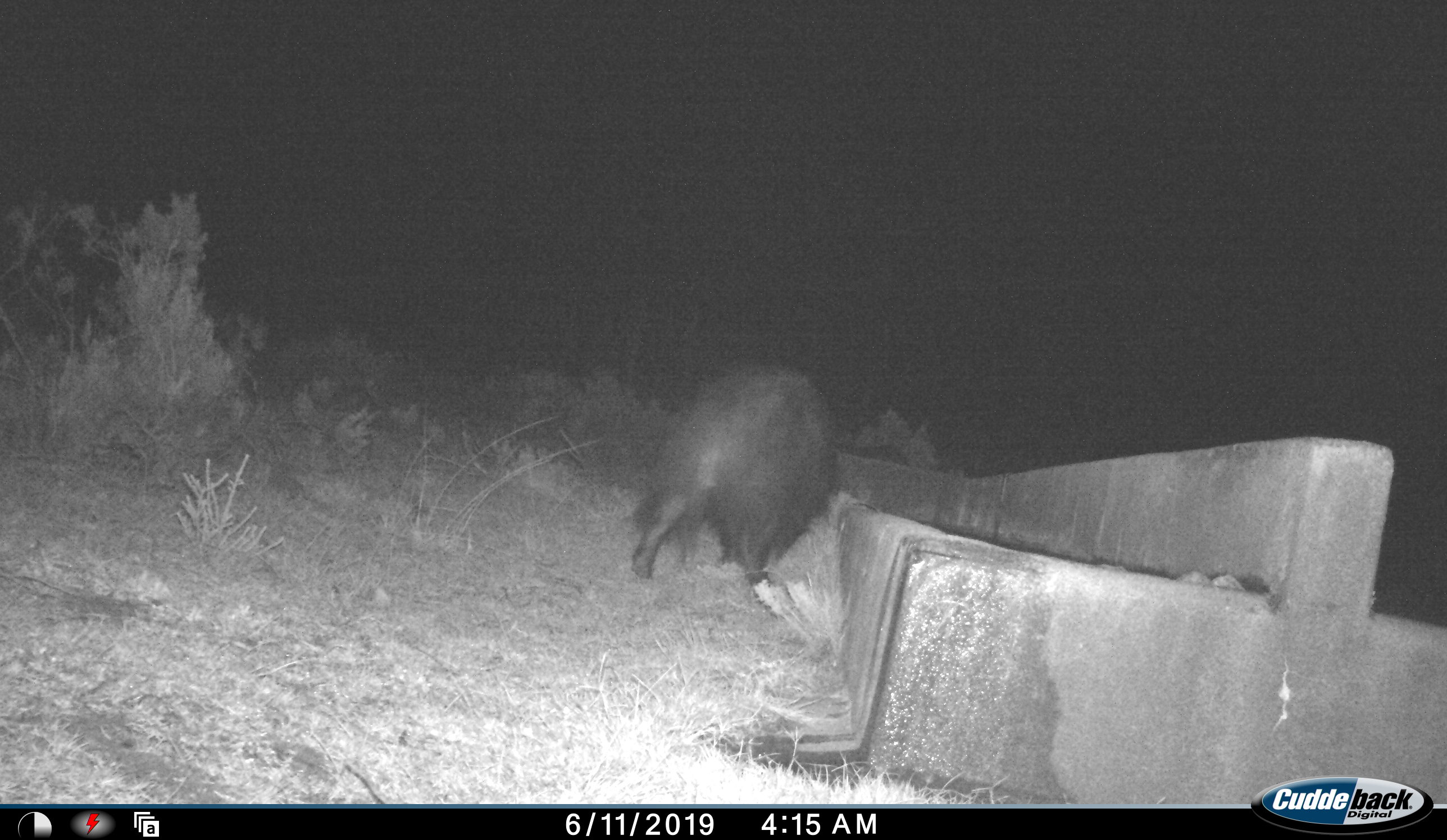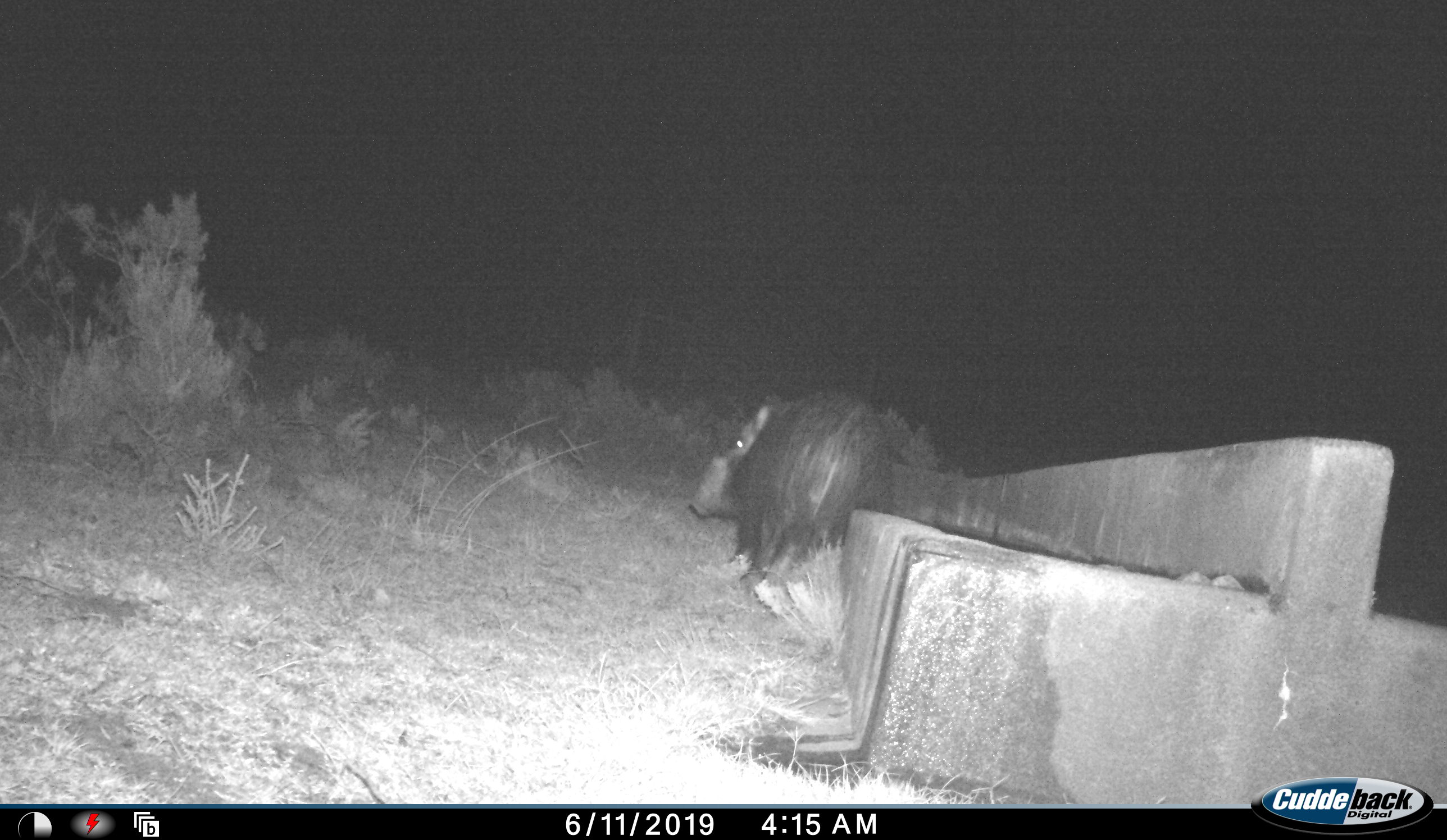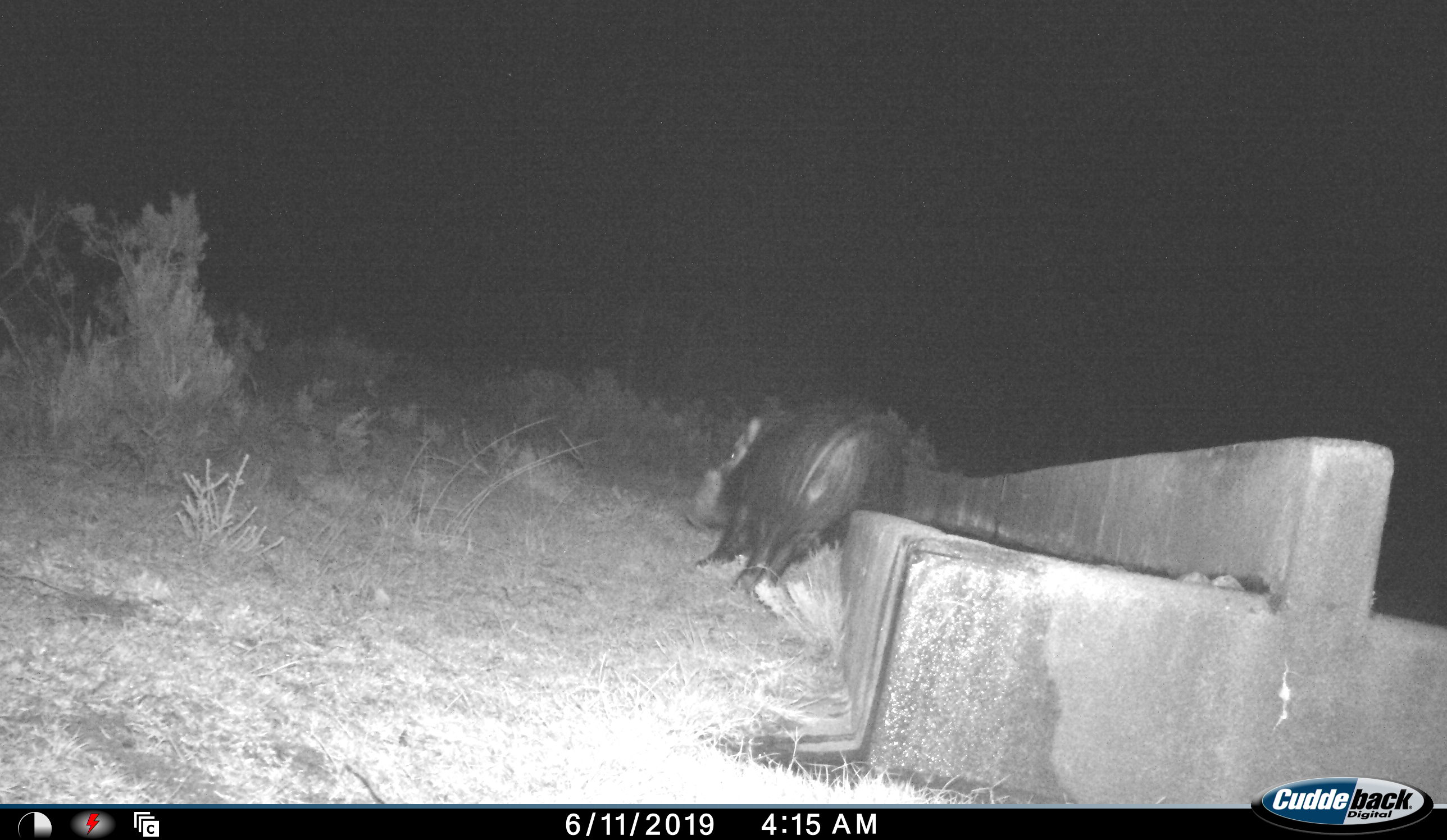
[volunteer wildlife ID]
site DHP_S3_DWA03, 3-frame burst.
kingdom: Animalia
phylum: Chordata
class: Mammalia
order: Artiodactyla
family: Suidae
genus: Potamochoerus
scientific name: Potamochoerus larvatus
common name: bushpig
Bushpig (Potamochoerus larvatus), count 1. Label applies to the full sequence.